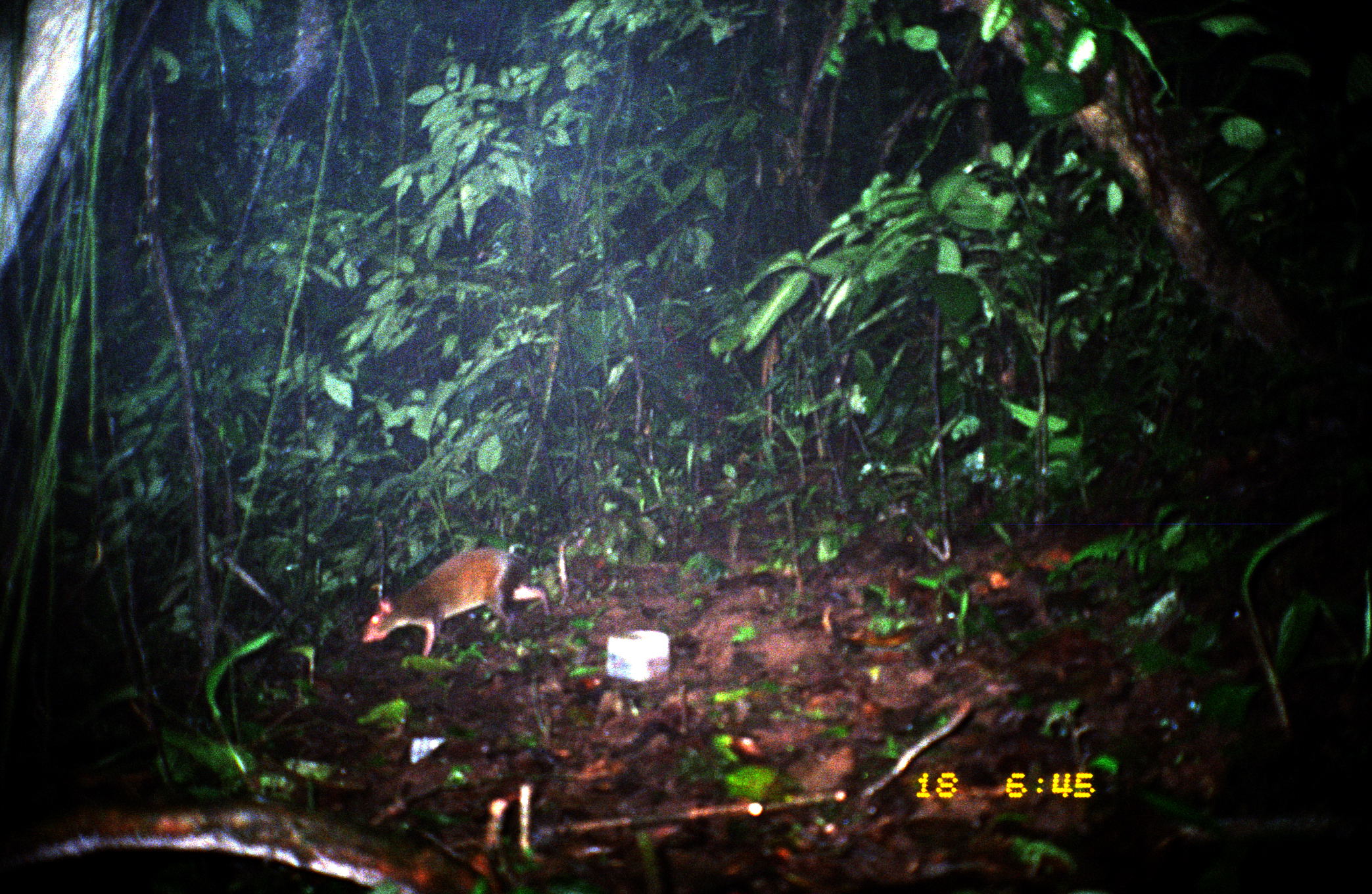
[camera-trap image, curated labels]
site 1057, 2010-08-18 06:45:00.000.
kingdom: Animalia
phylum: Chordata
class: Mammalia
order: Rodentia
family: Dasyproctidae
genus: Dasyprocta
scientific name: Dasyprocta punctata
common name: central american agouti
Dasyprocta punctata (central american agouti).